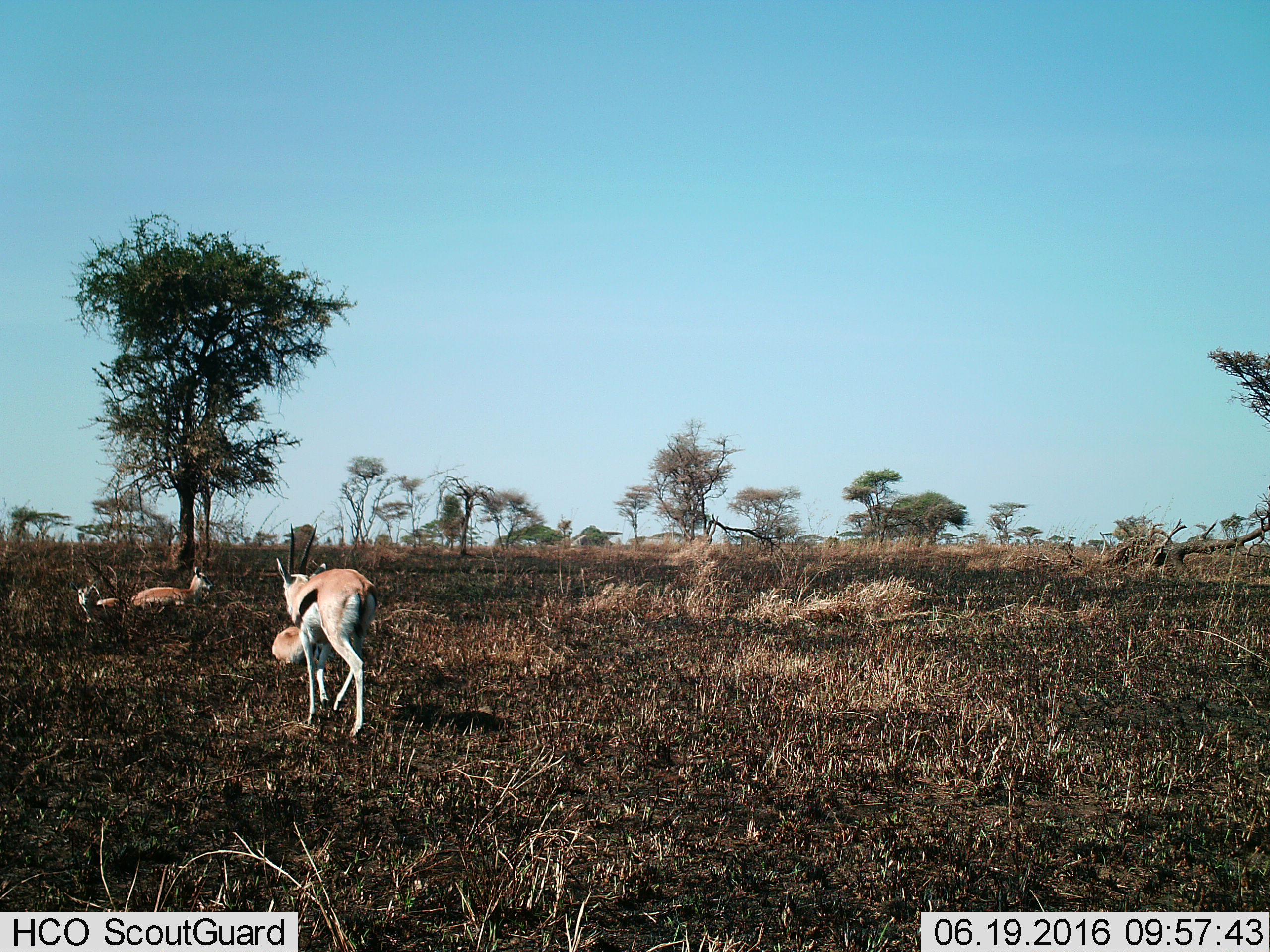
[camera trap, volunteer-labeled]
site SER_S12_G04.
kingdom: Animalia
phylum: Chordata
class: Mammalia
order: Artiodactyla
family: Bovidae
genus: Eudorcas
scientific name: Eudorcas thomsonii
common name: thomson's gazelle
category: gazellethomsons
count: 4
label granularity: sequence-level